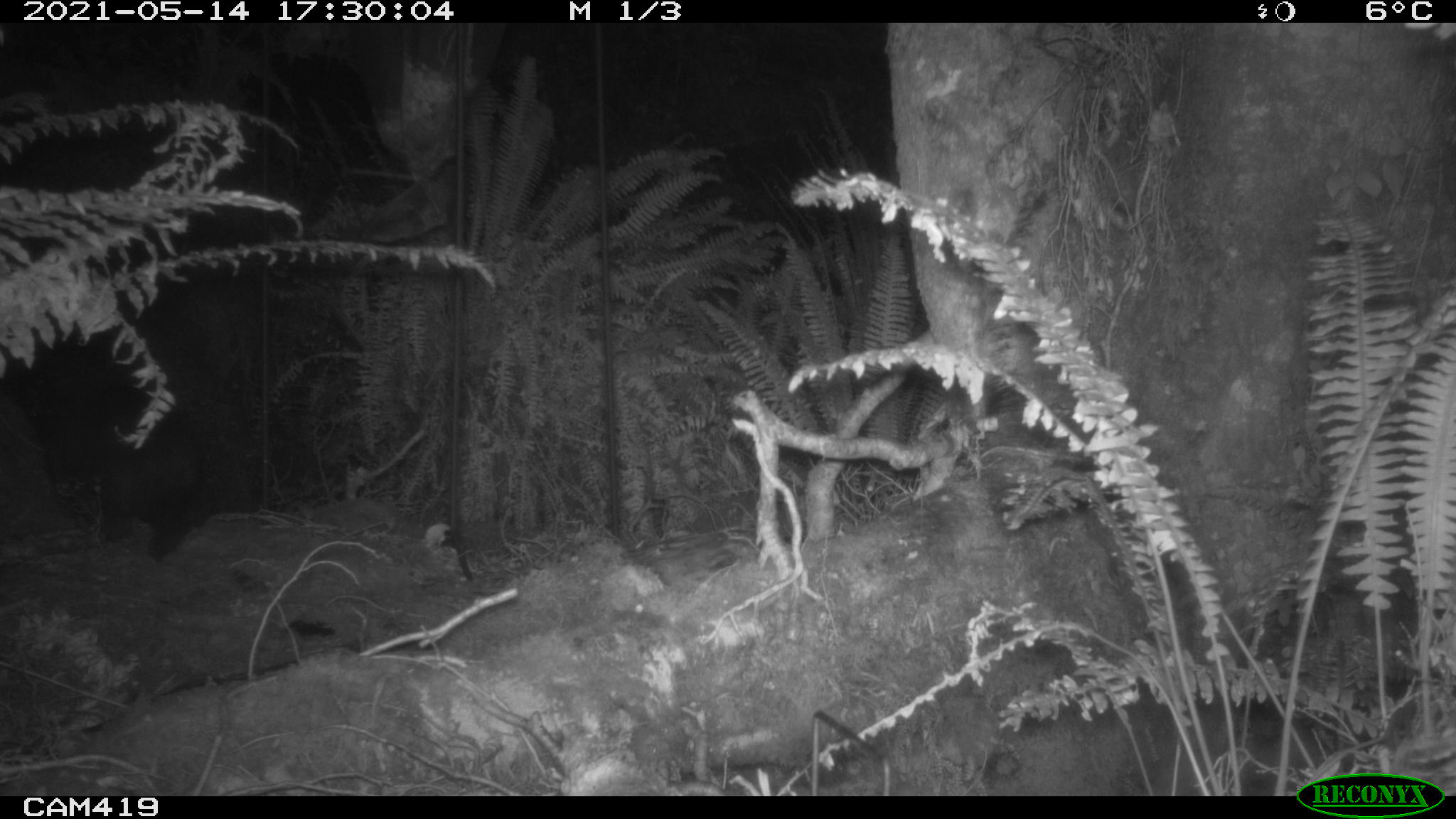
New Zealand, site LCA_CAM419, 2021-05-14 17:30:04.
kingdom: Animalia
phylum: Chordata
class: Mammalia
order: Diprotodontia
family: Phalangeridae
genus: Trichosurus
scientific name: Trichosurus vulpecula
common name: common brushtail possum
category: possum